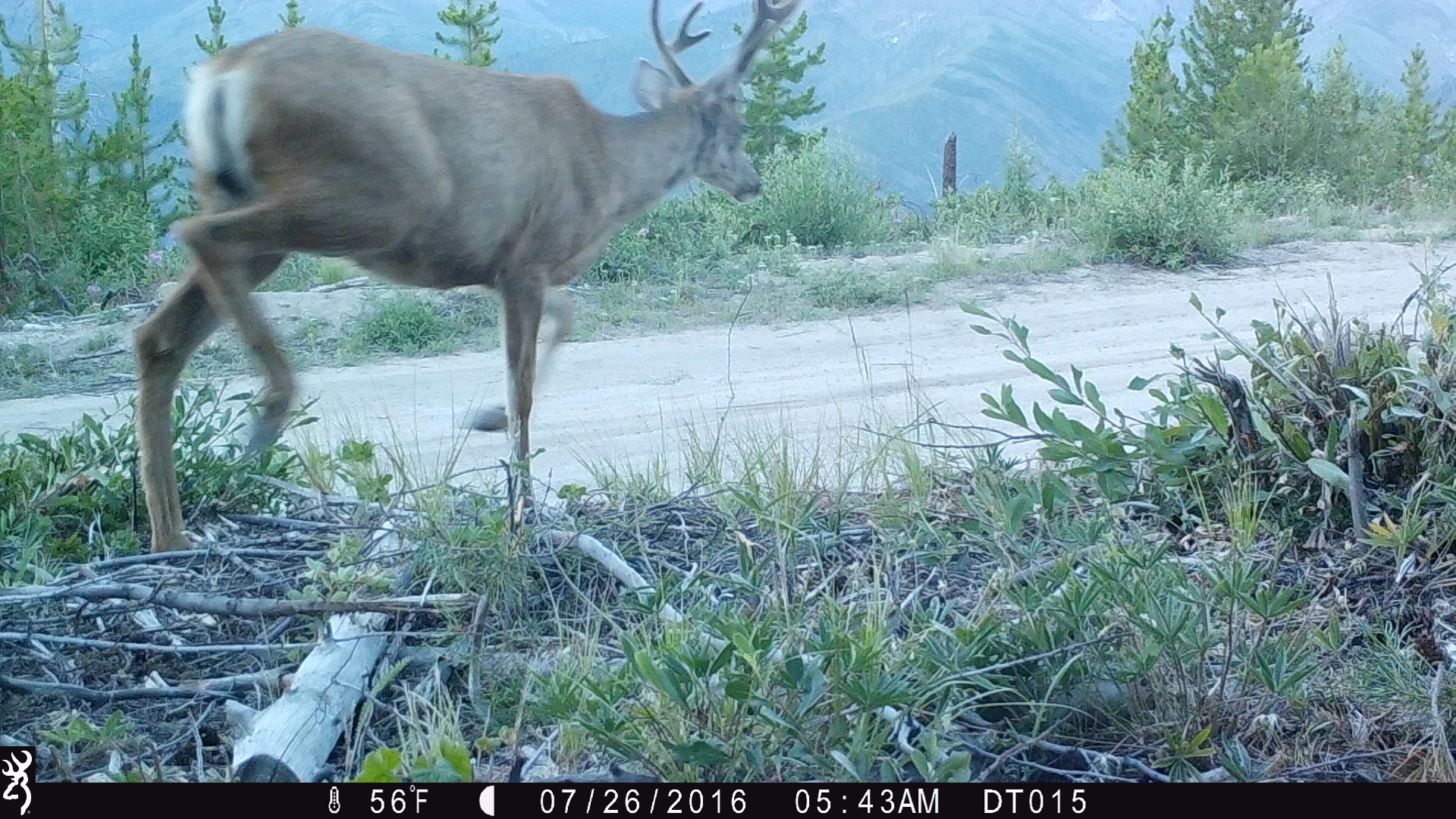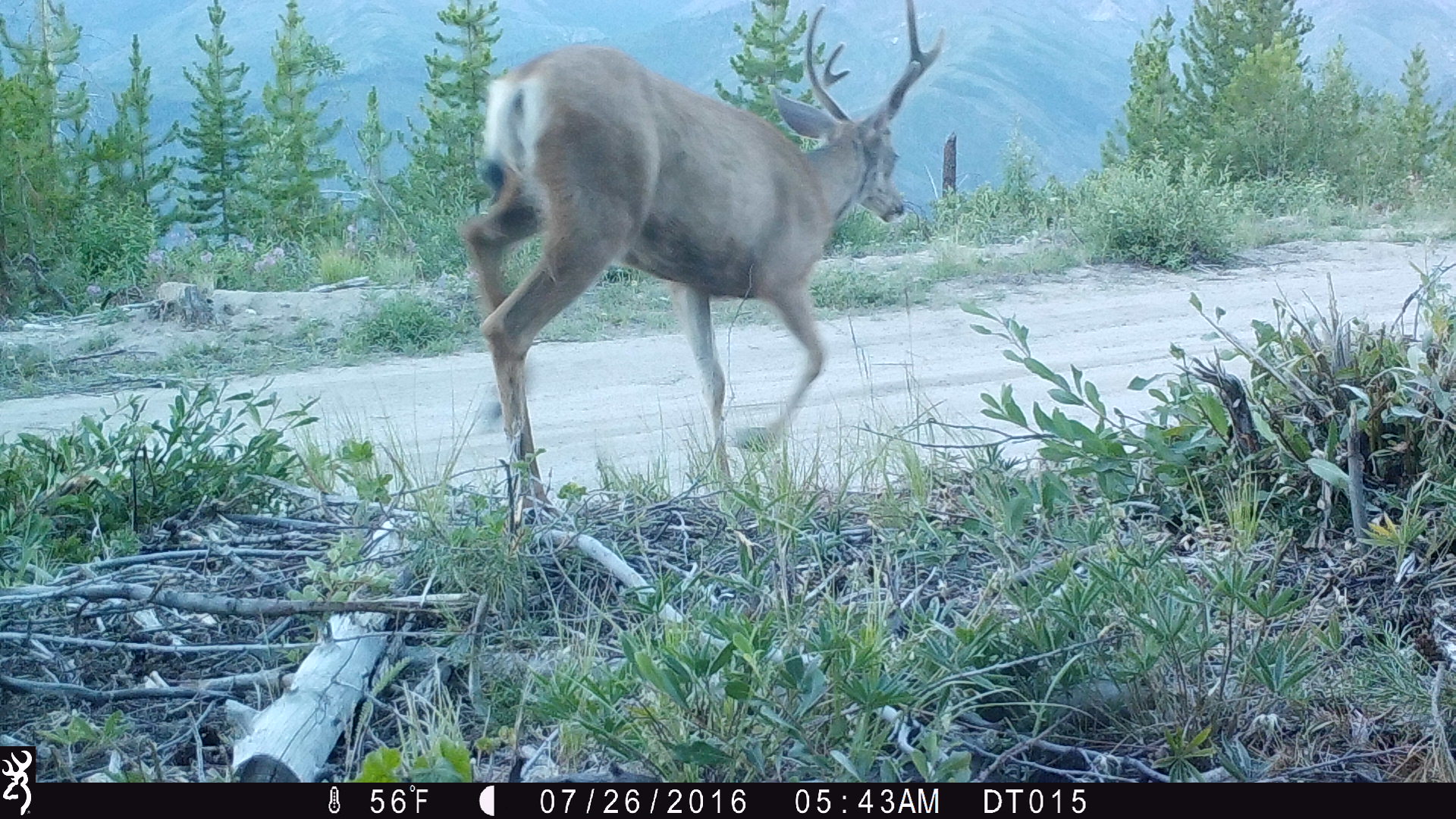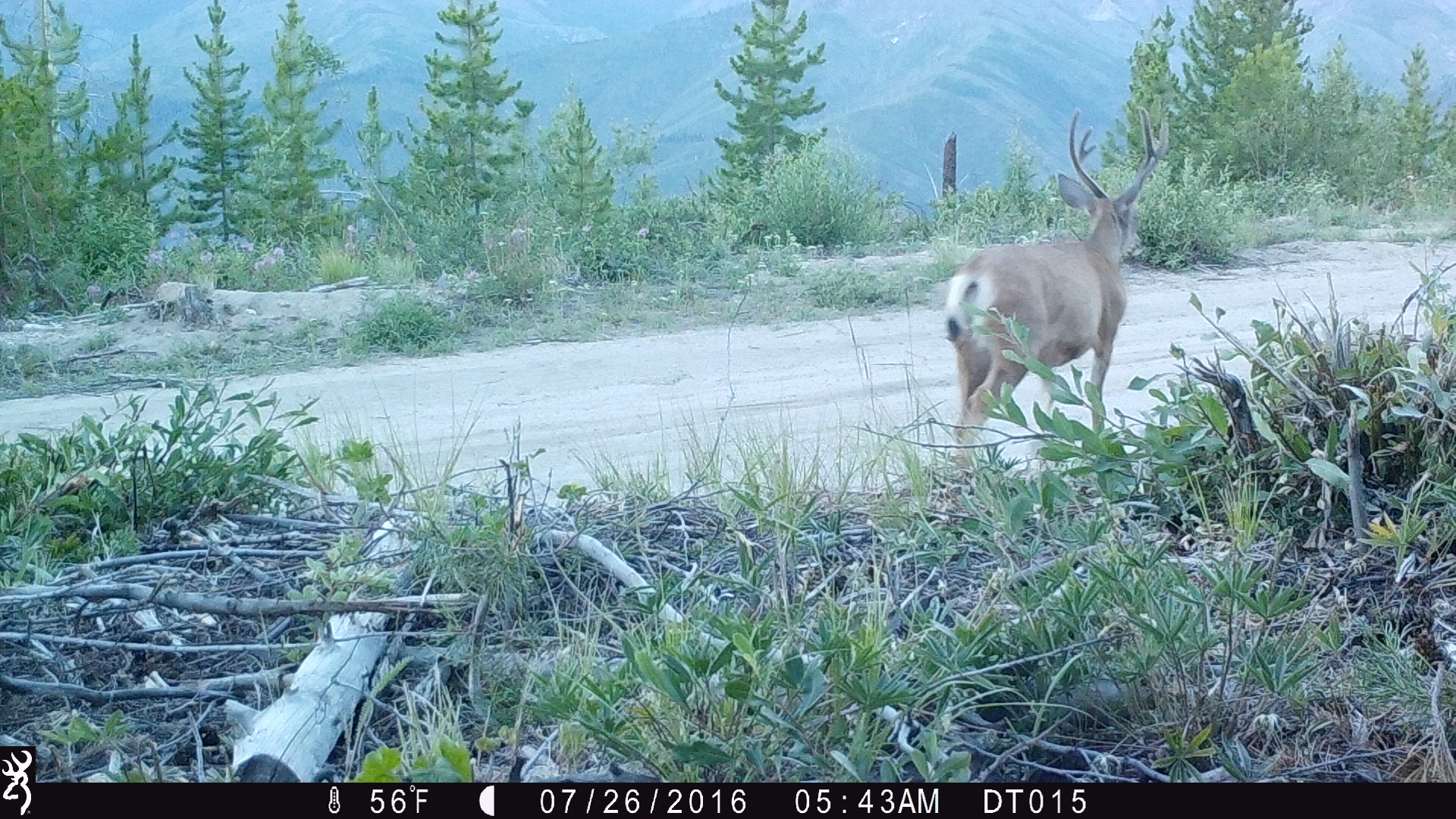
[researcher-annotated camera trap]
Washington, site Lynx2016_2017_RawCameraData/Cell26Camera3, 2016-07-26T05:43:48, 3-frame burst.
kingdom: Animalia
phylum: Chordata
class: Mammalia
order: Artiodactyla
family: Cervidae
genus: Odocoileus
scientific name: Odocoileus hemionus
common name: mule deer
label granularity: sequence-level